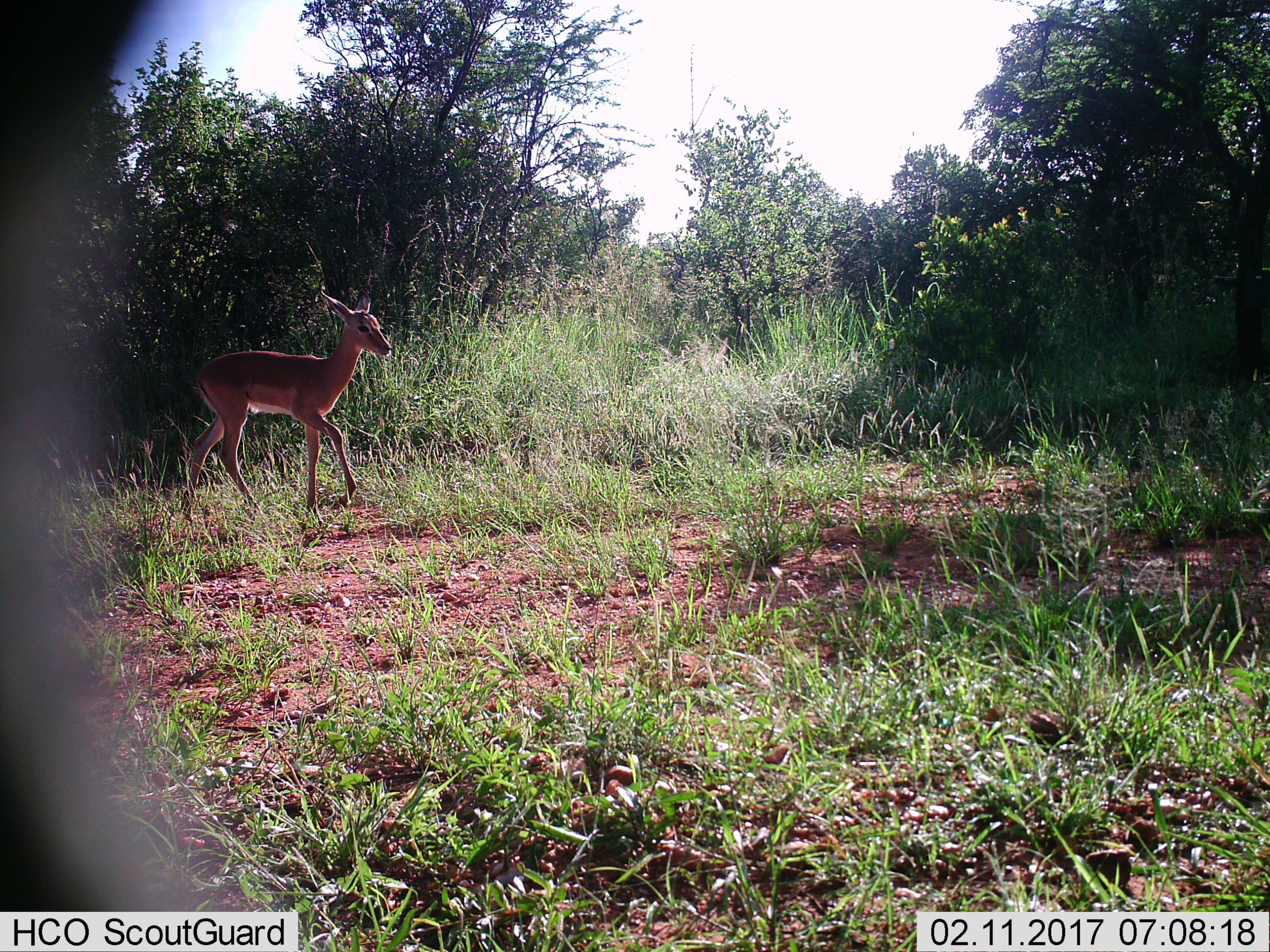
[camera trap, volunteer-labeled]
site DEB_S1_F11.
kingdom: Animalia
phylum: Chordata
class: Mammalia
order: Artiodactyla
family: Bovidae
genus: Aepyceros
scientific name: Aepyceros melampus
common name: impala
Impala (Aepyceros melampus), count 1. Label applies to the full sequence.